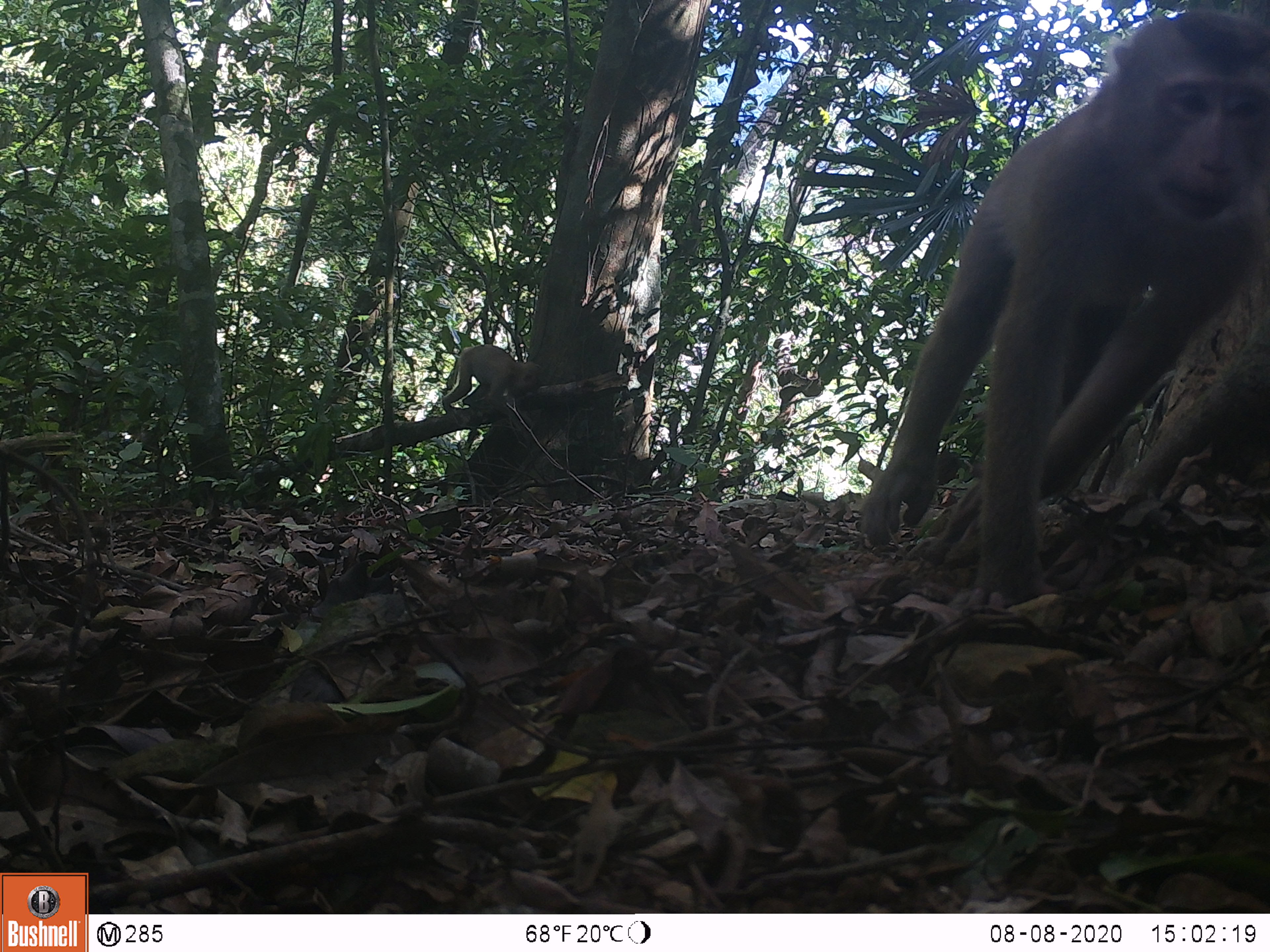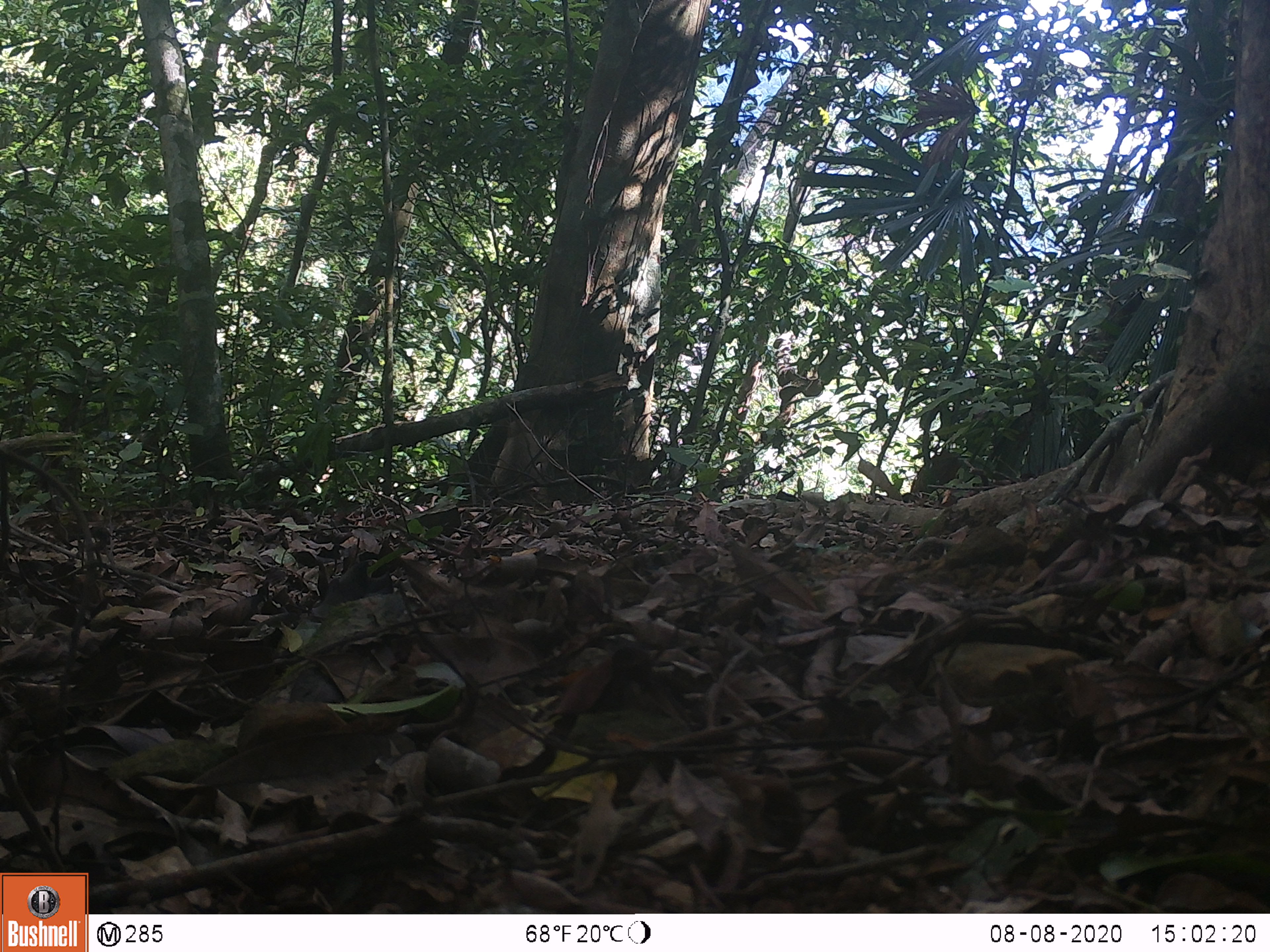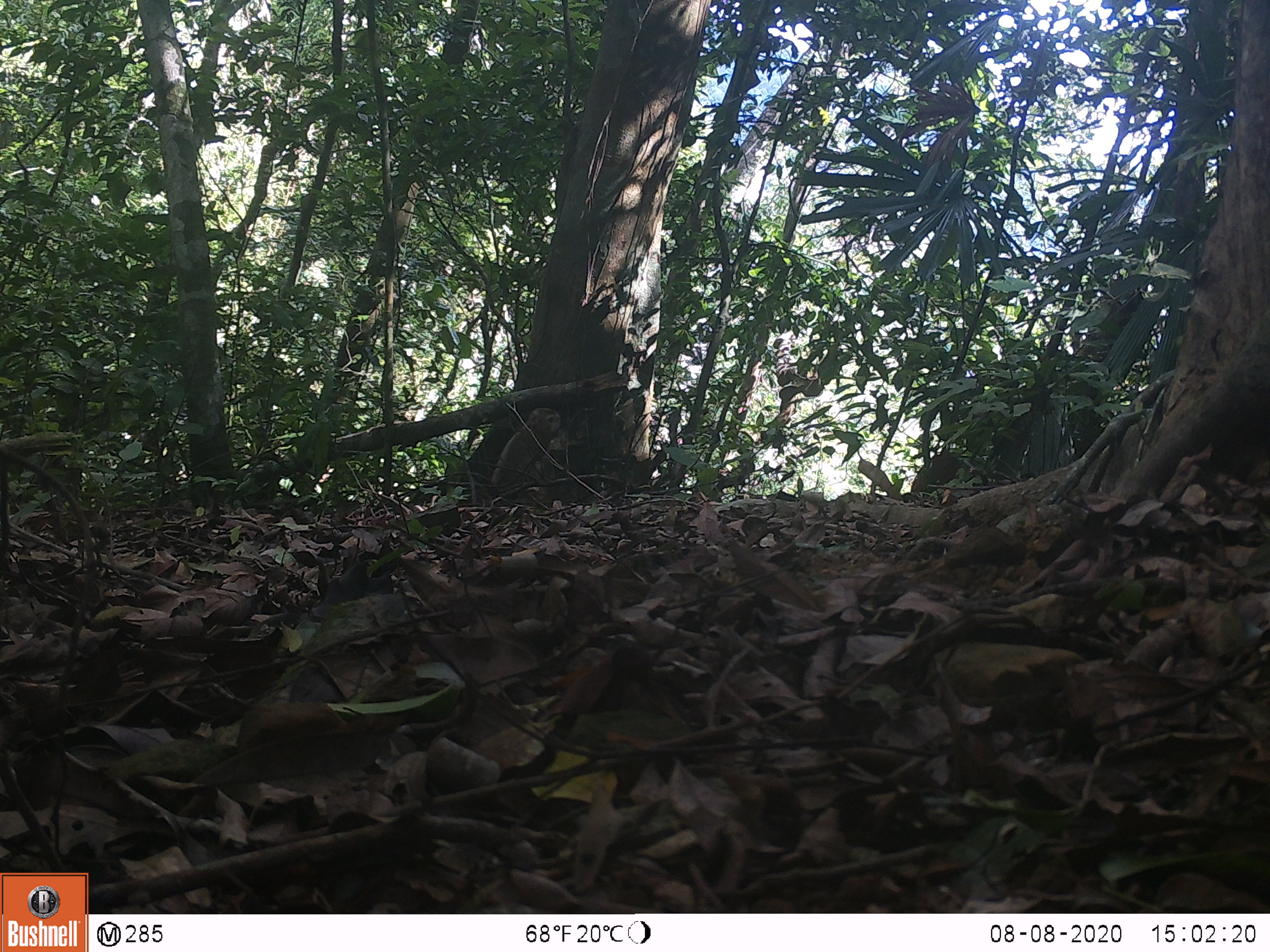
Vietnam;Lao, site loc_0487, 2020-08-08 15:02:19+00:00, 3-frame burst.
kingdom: Animalia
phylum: Chordata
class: Mammalia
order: Primates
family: Cercopithecidae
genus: Macaca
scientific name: Macaca nemestrina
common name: pig-tailed macaque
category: pig tailed macaque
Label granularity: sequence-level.